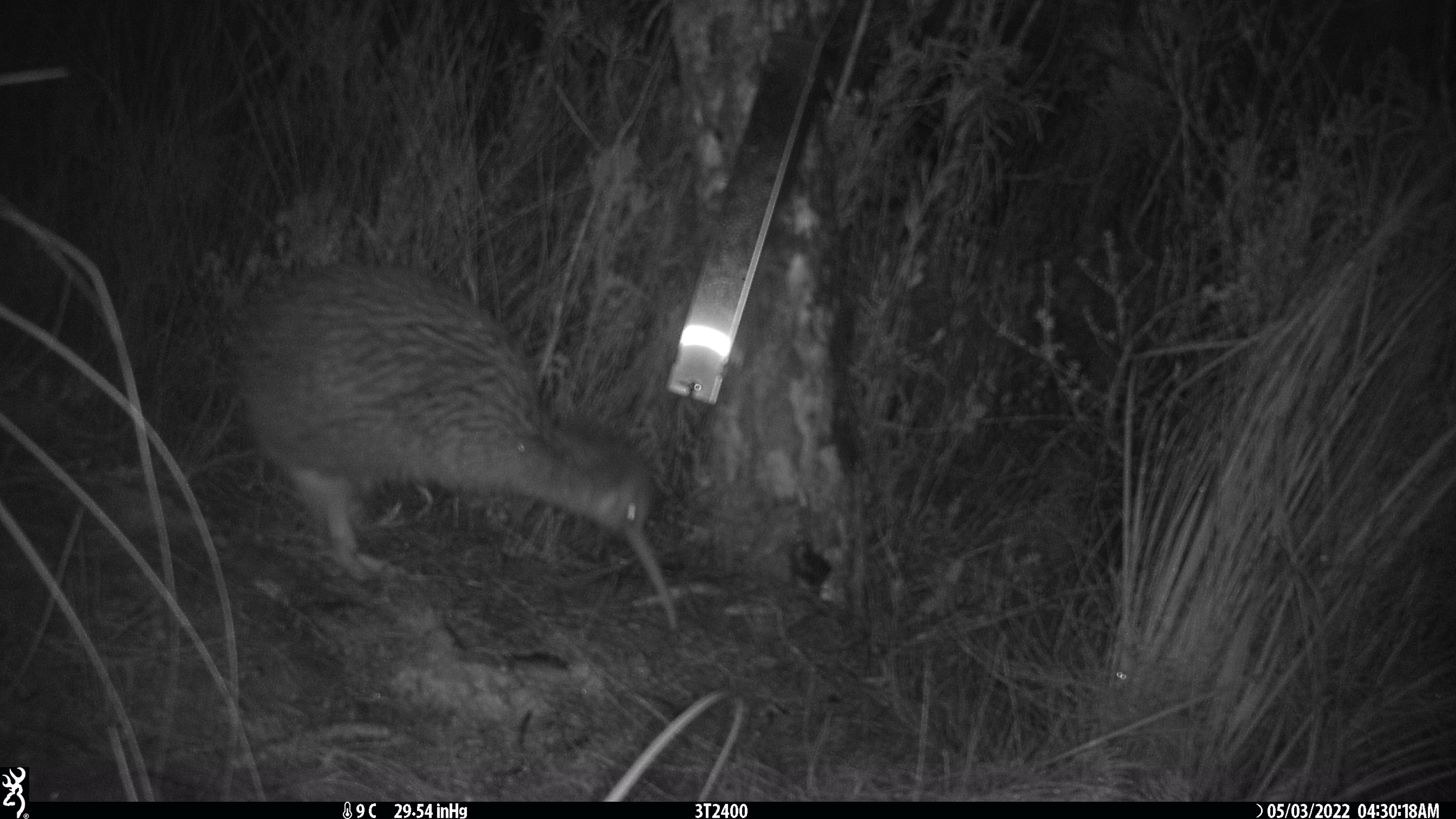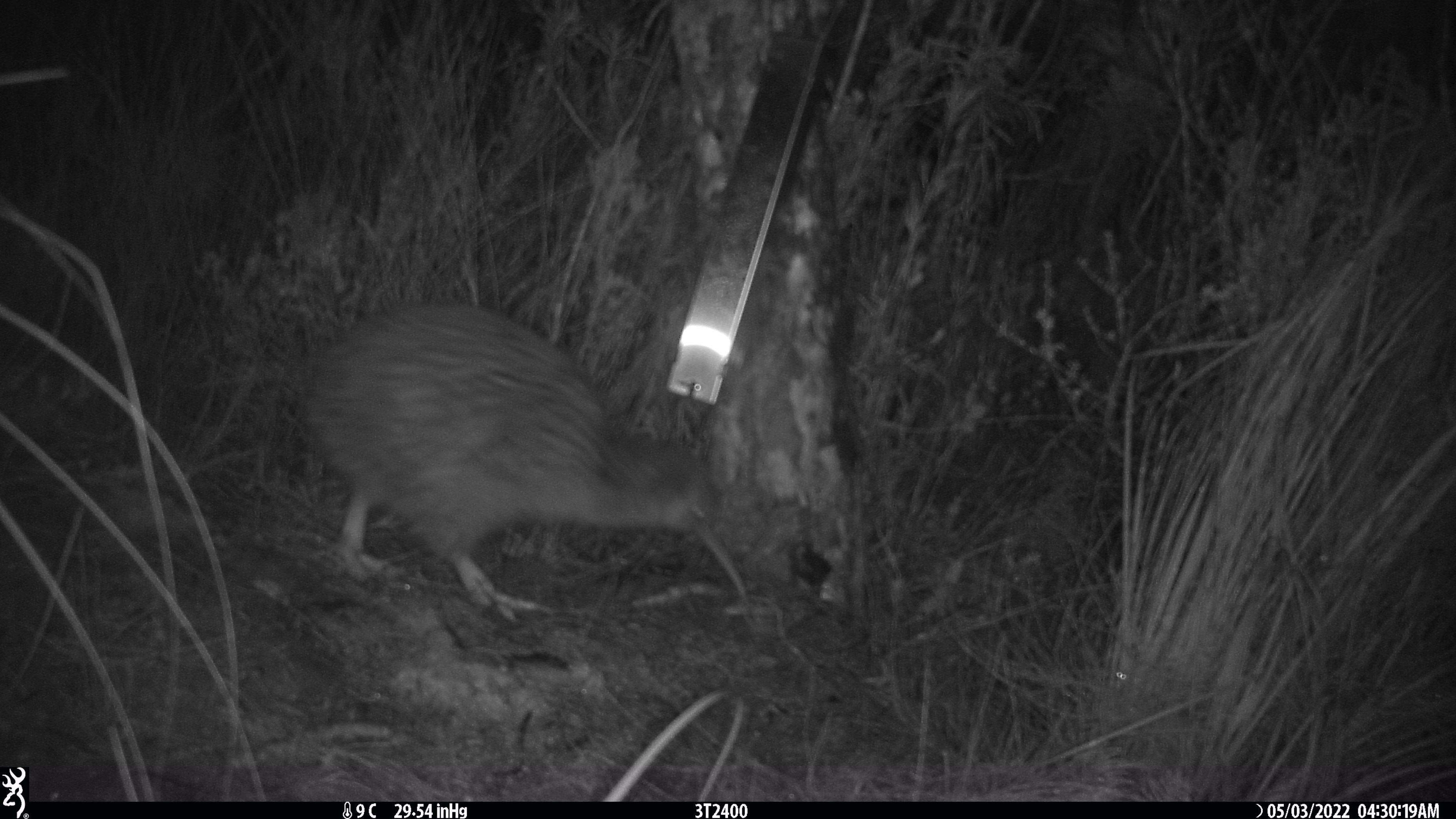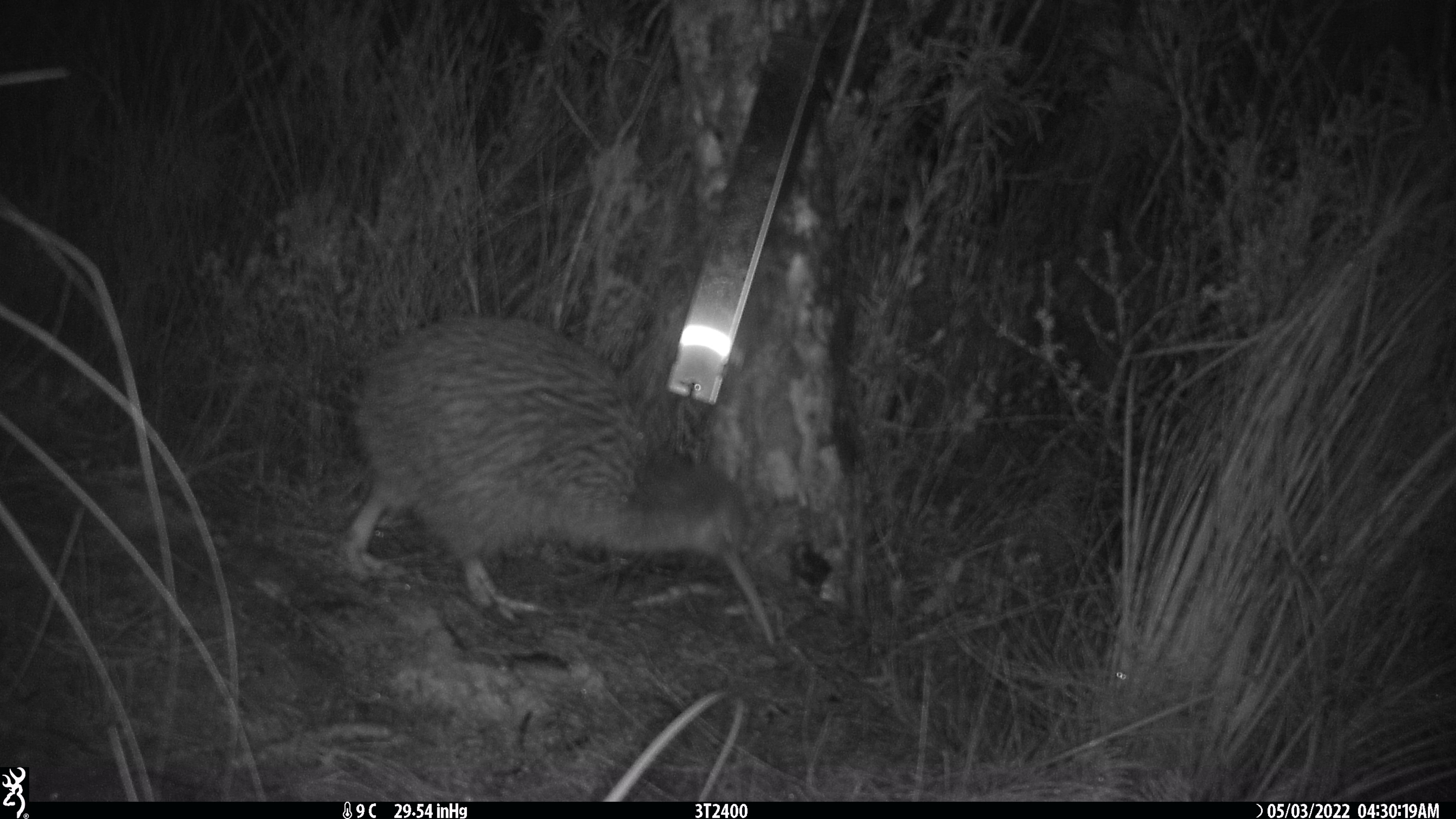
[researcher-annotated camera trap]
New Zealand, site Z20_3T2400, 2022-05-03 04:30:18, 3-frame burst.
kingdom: Animalia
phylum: Chordata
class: Aves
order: Apterygiformes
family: Apterygidae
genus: Apteryx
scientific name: Apteryx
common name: kiwi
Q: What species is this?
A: Kiwi (Apteryx).